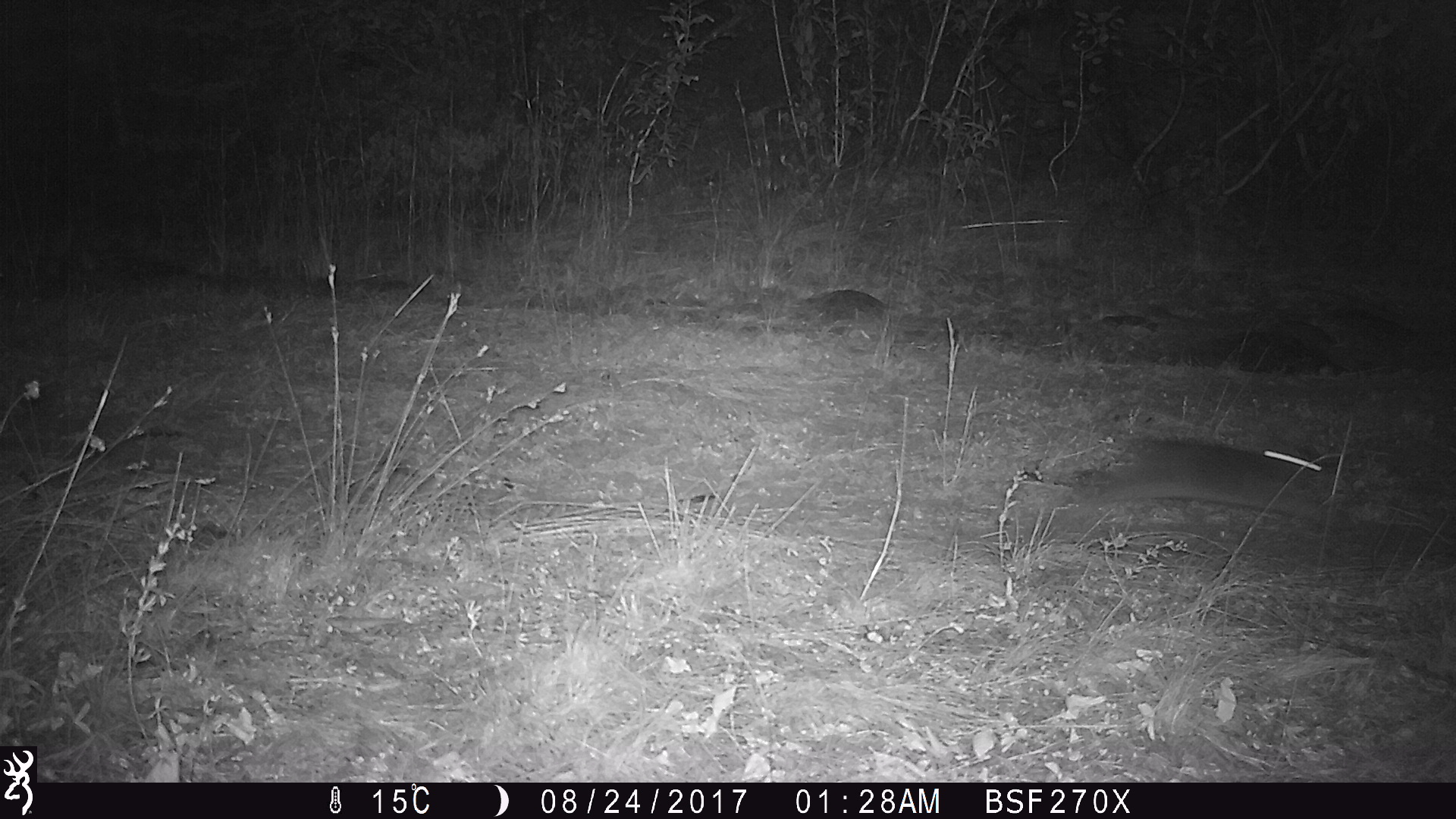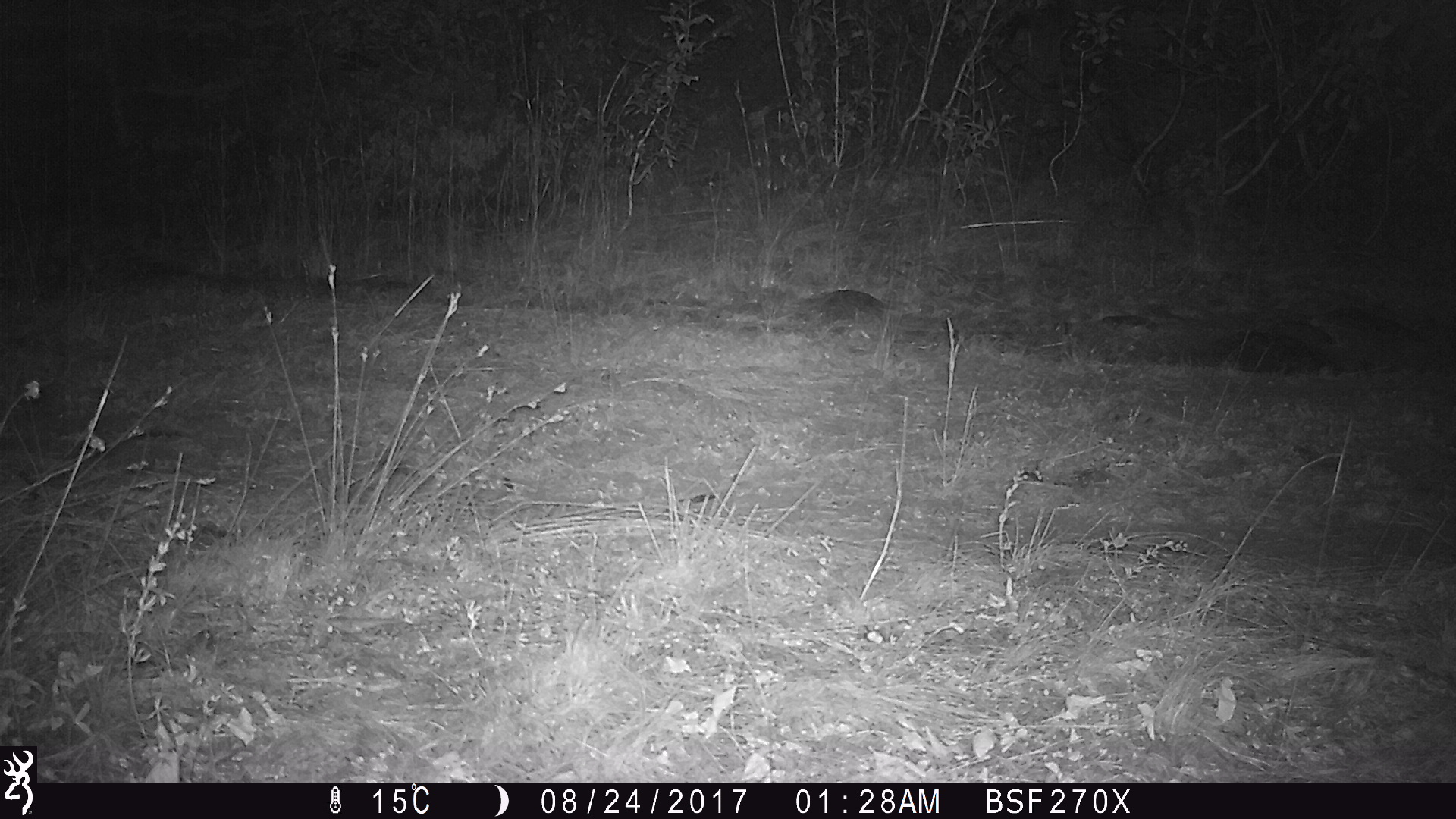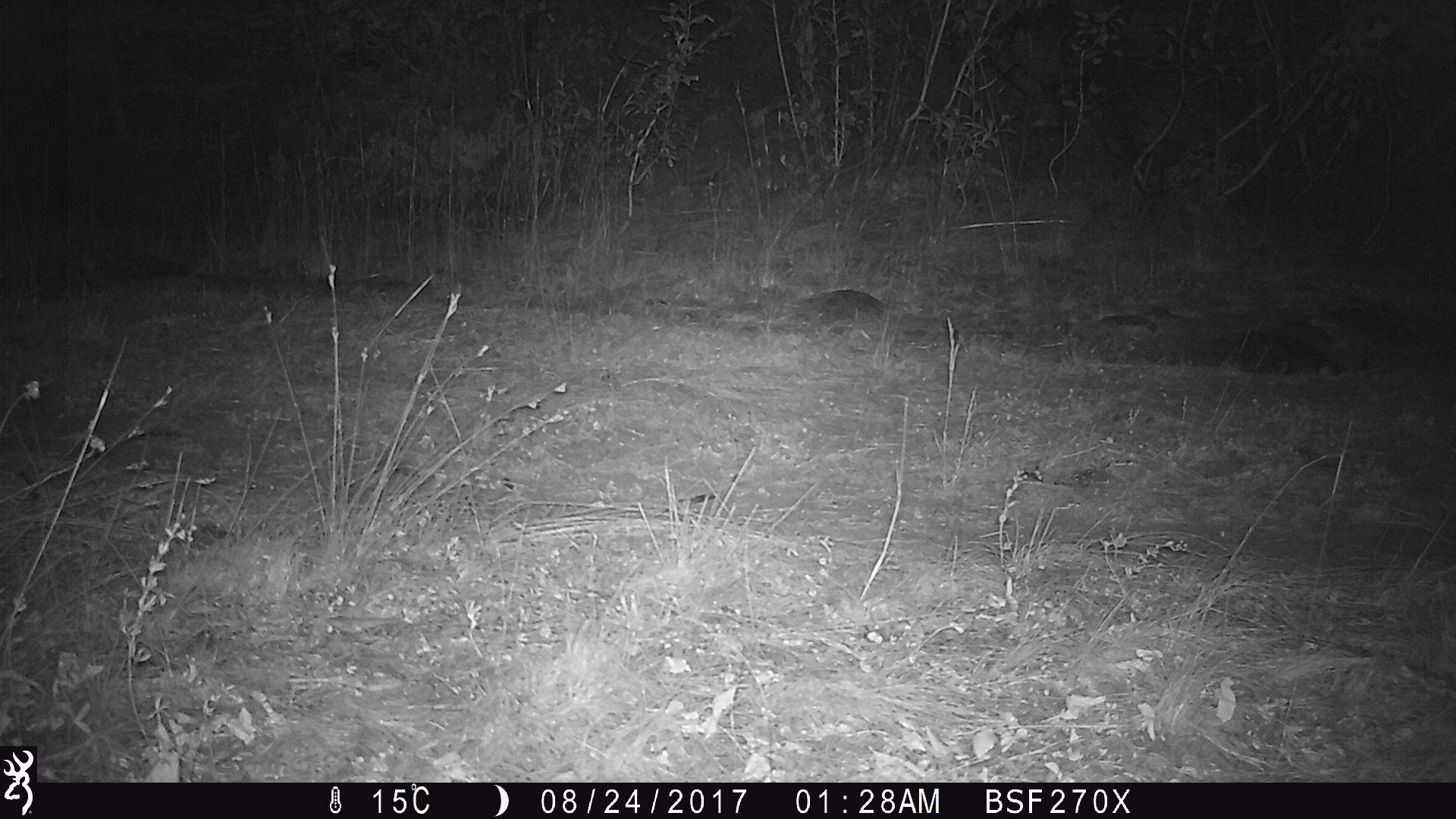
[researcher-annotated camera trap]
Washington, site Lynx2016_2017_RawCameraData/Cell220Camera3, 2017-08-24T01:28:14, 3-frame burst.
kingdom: Animalia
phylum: Chordata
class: Mammalia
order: Lagomorpha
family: Leporidae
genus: Lepus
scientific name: Lepus americanus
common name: snowshoe hare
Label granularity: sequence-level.